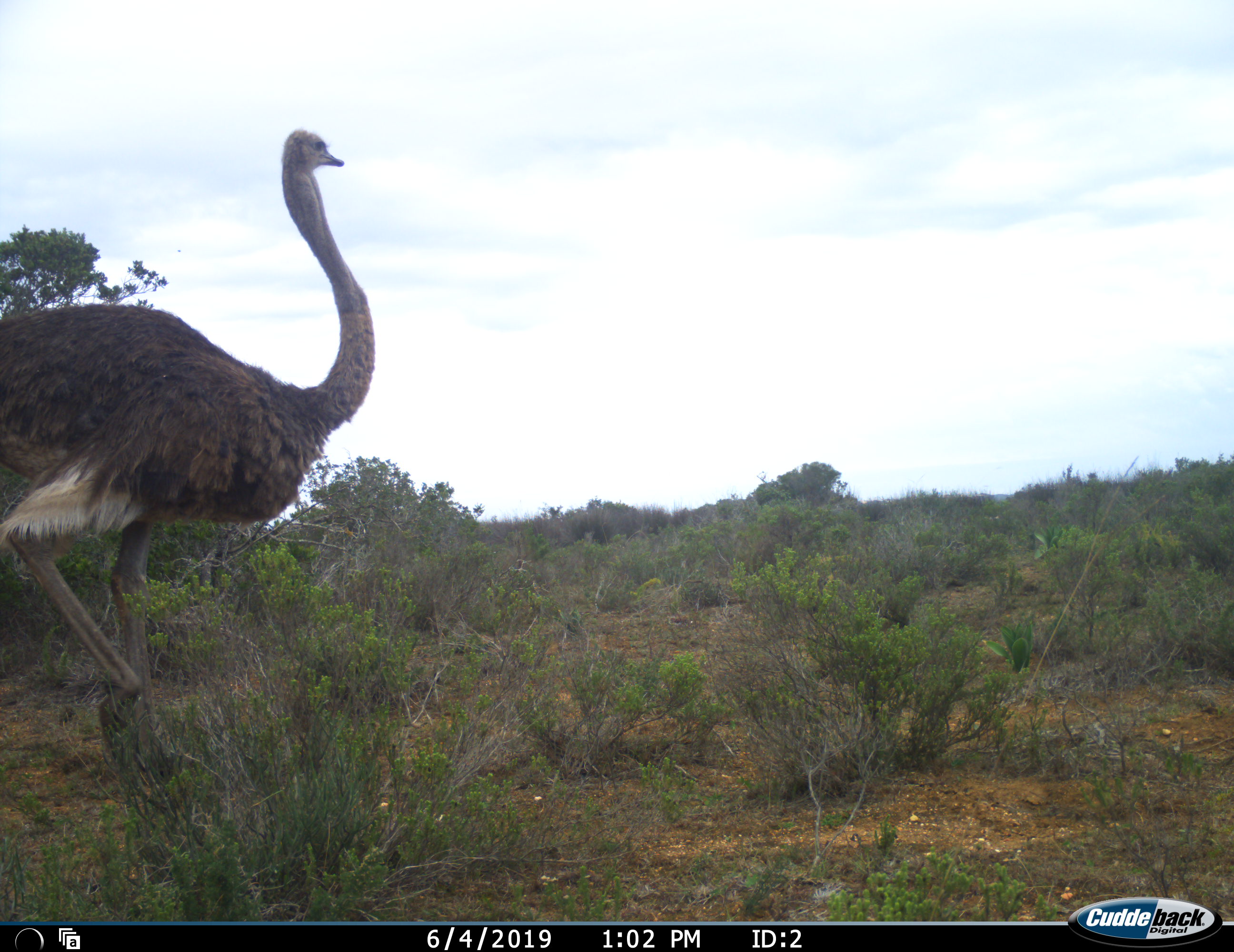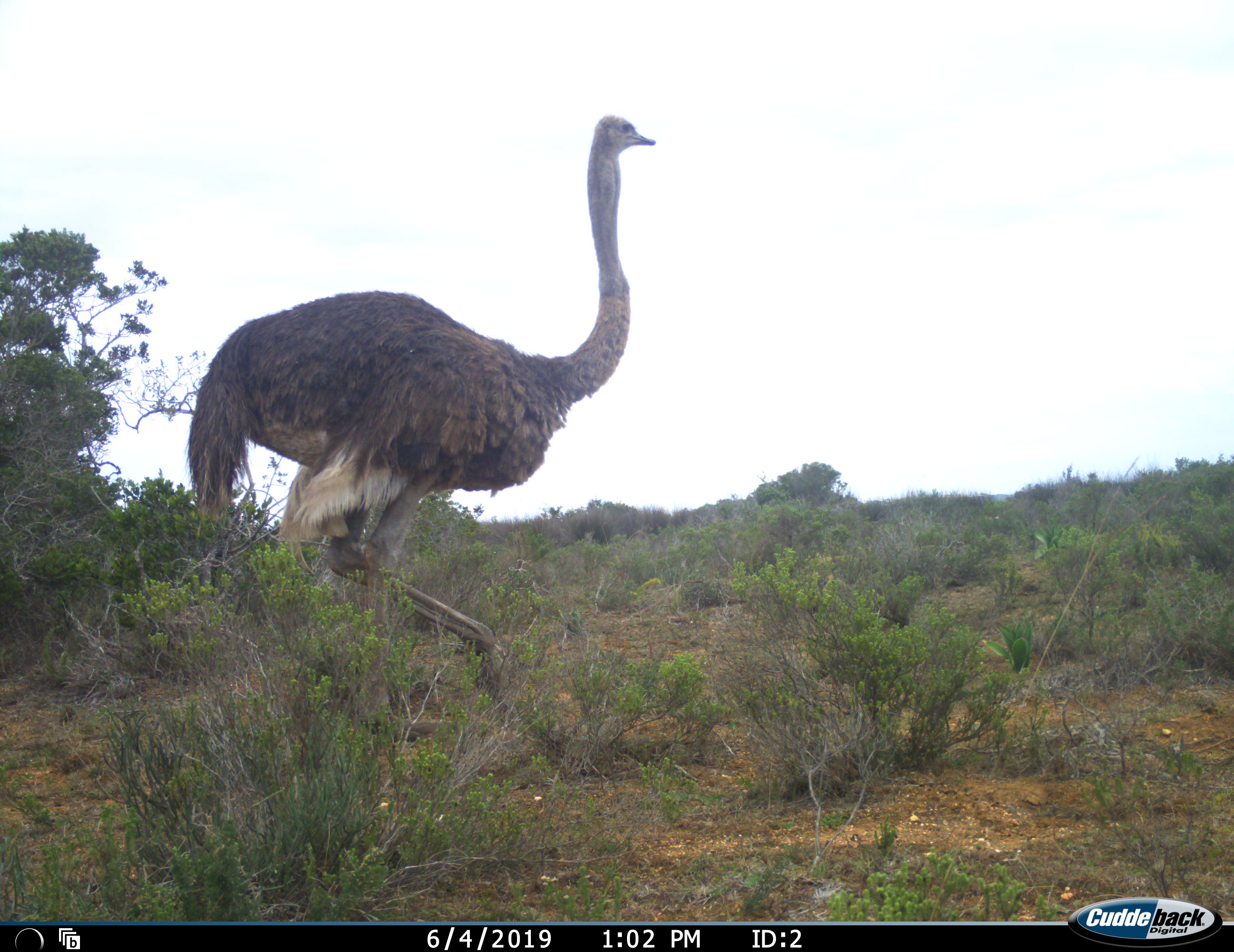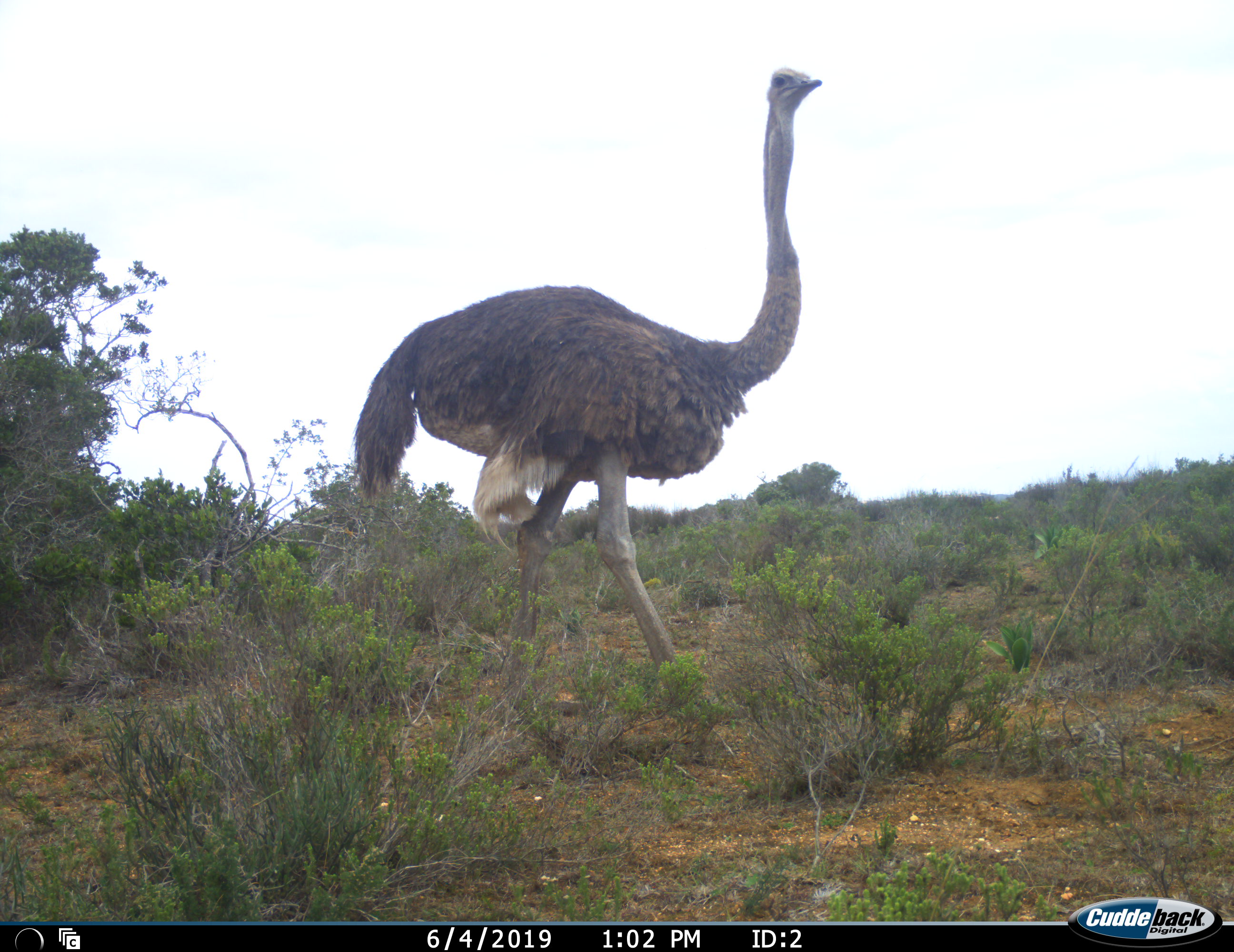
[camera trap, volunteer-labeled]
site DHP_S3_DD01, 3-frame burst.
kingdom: Animalia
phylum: Chordata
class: Aves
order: Struthioniformes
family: Struthionidae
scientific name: Struthionidae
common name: ostrich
Ostrich (Struthionidae), count 1. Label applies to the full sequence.